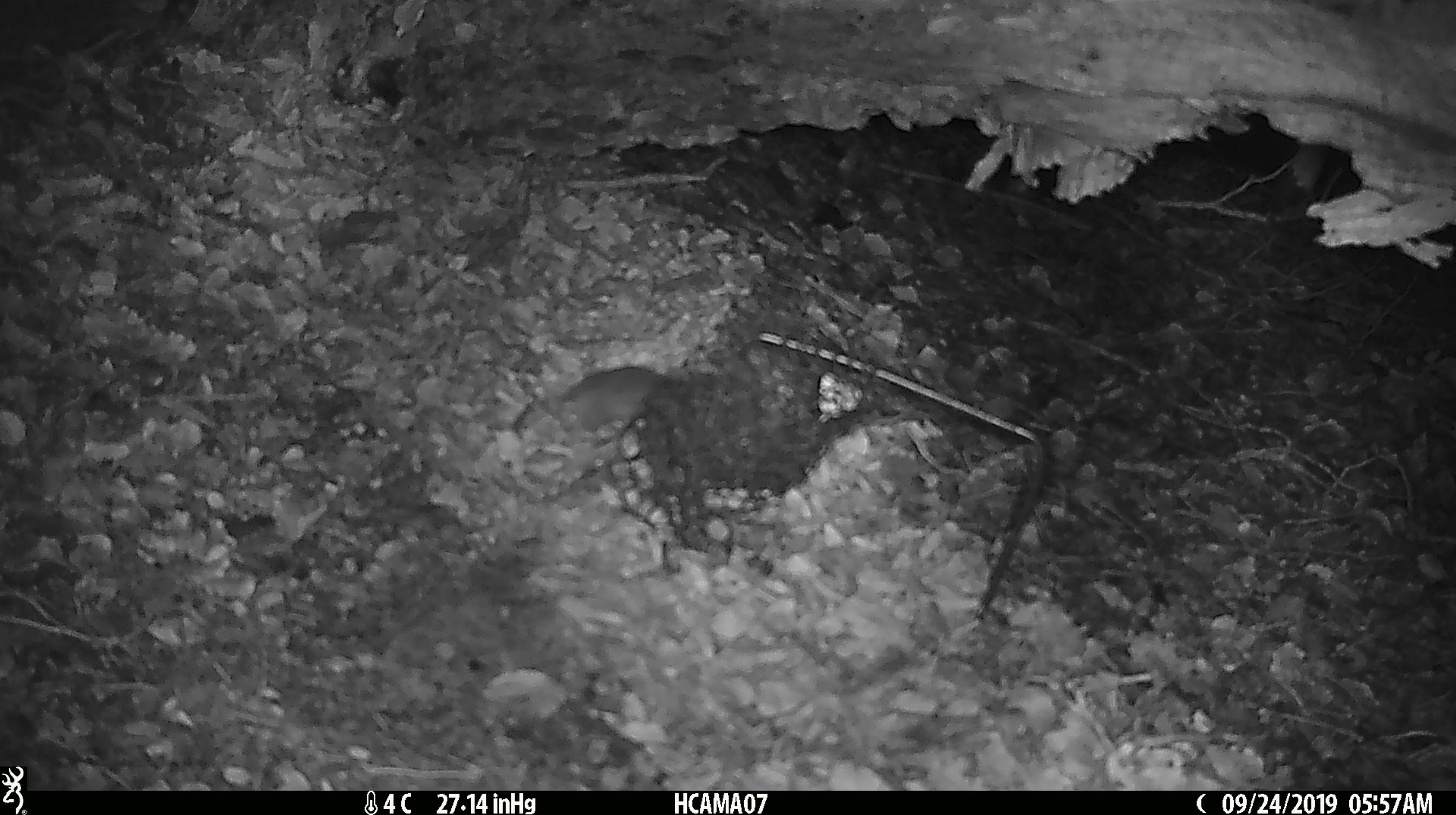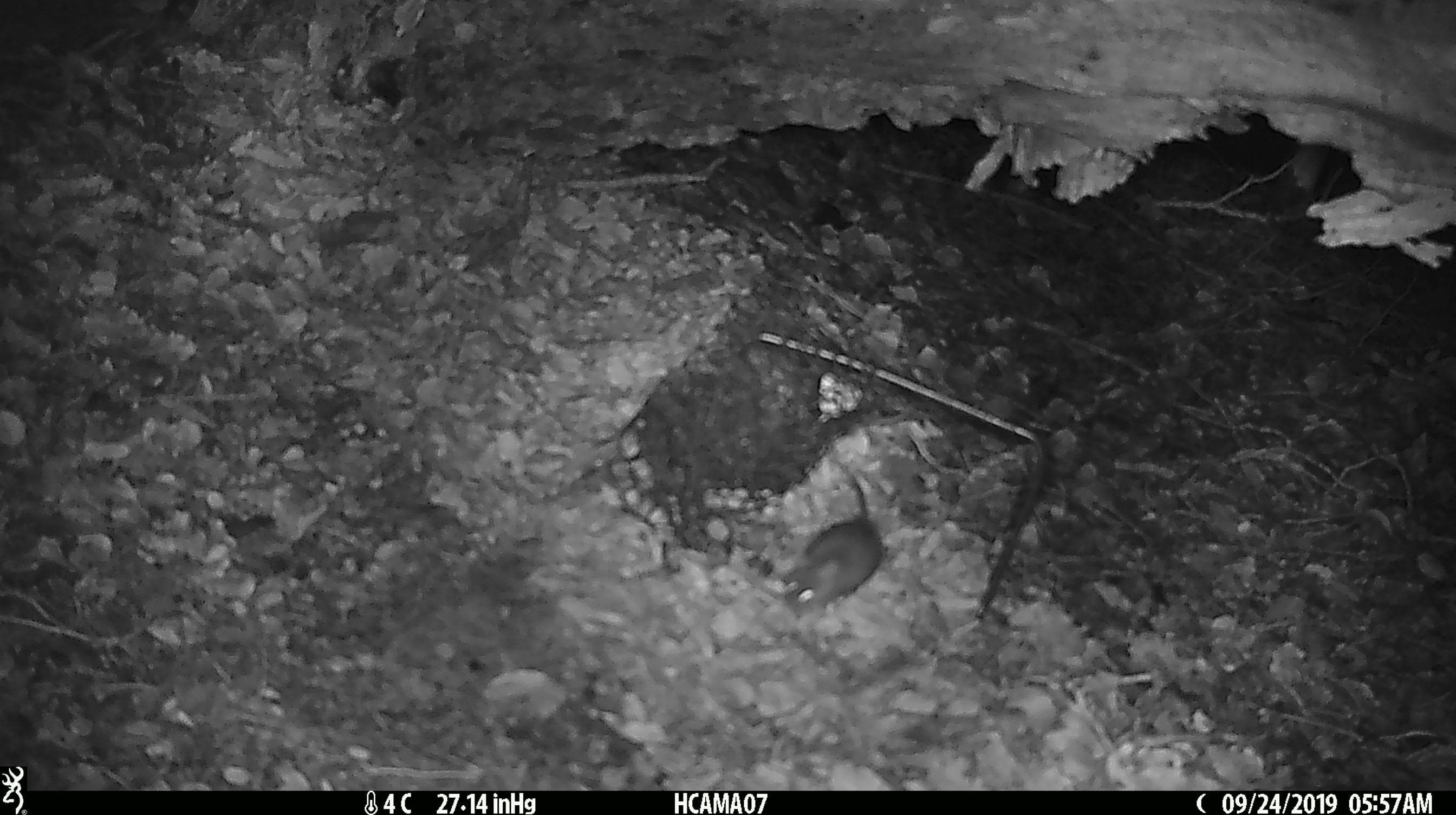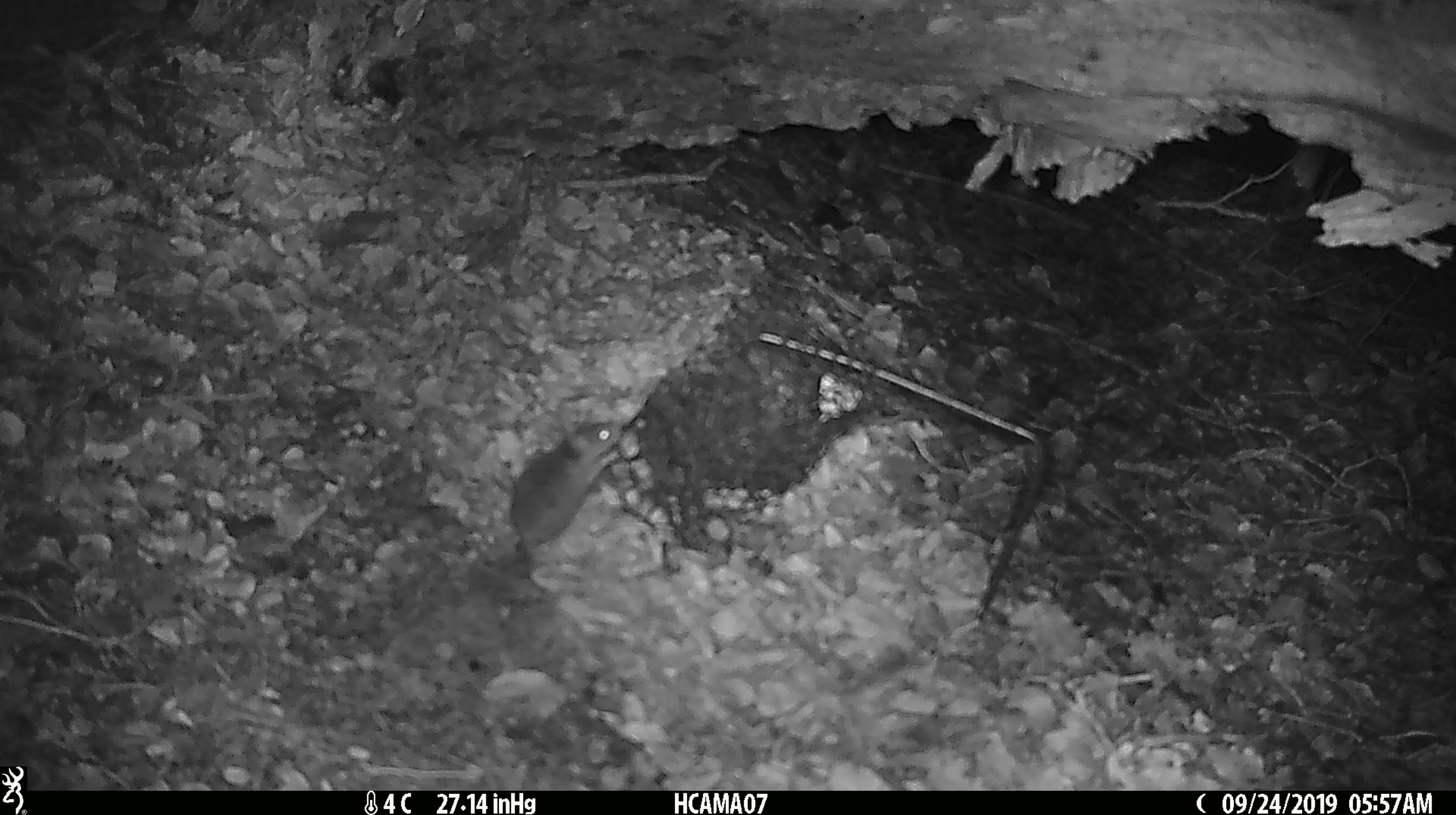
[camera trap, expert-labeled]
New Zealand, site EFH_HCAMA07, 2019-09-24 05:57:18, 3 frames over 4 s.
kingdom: Animalia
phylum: Chordata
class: Mammalia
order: Rodentia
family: Muridae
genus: Mus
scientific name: Mus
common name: mouse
Mouse (Mus).